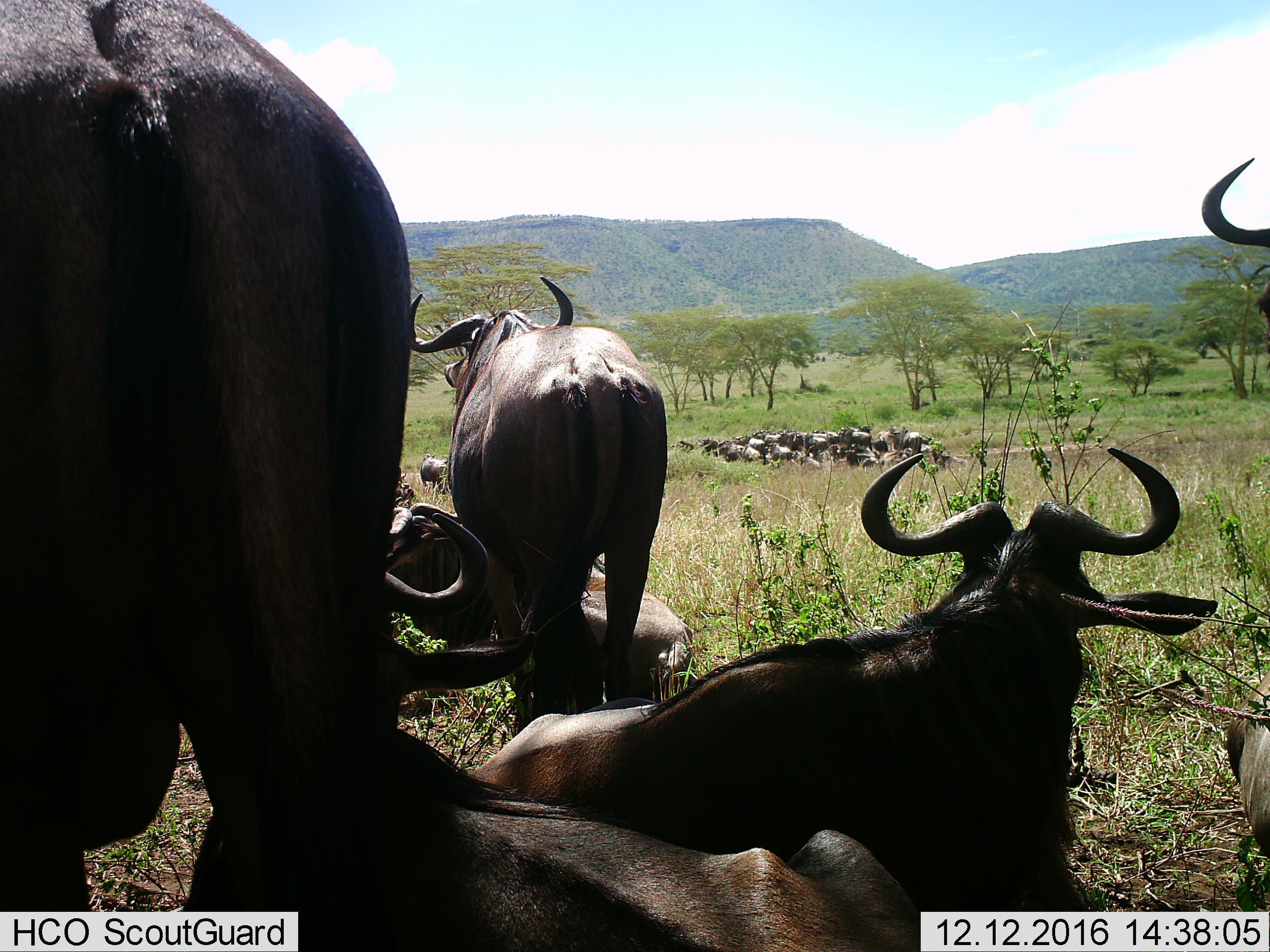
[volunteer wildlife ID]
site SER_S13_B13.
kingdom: Animalia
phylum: Chordata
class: Mammalia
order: Artiodactyla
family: Bovidae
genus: Connochaetes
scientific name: Connochaetes taurinus taurinus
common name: blue wildebeest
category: wildebeestblue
Wildebeestblue (blue wildebeest) (Connochaetes taurinus taurinus), count 11-50. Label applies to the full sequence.